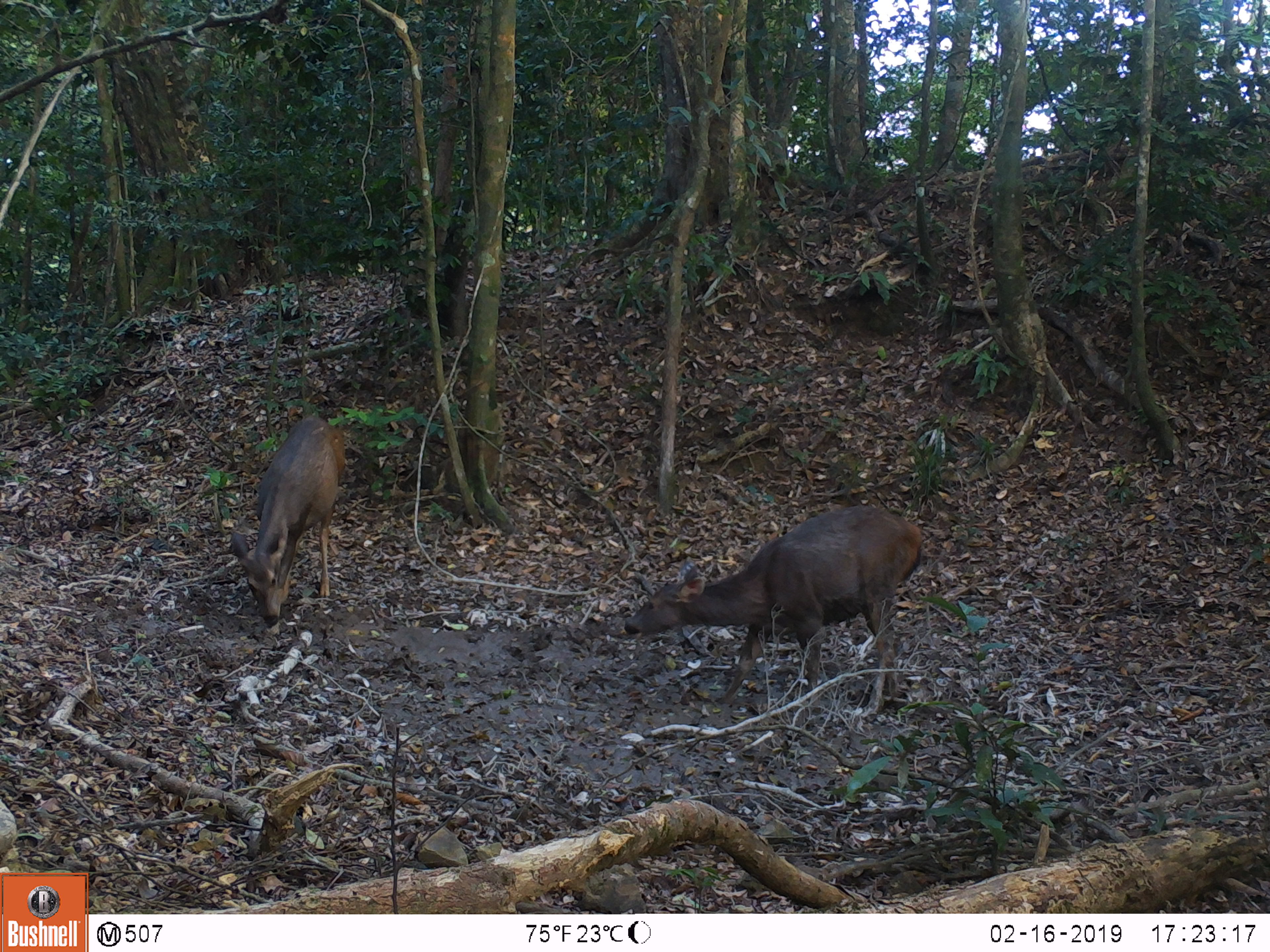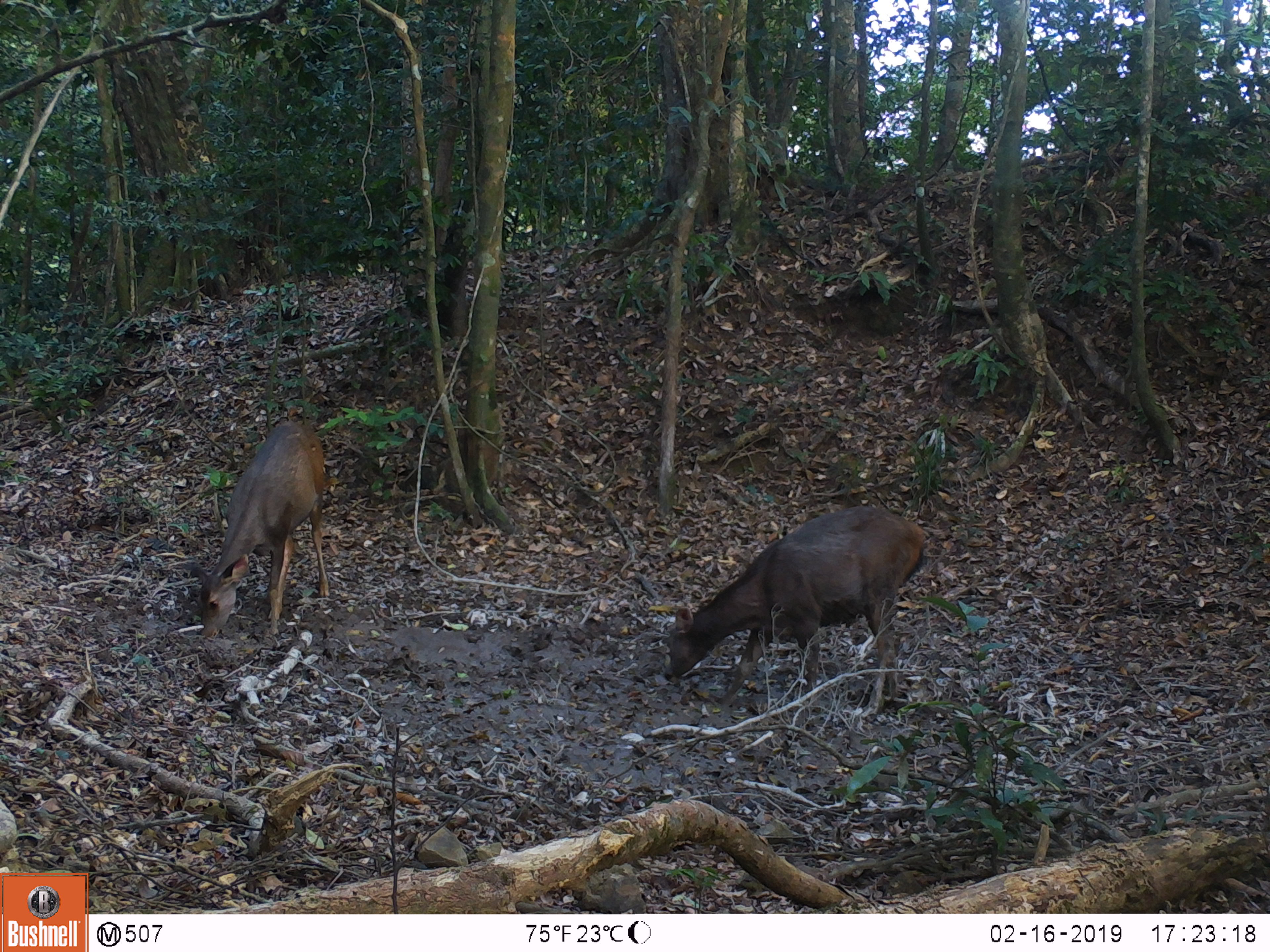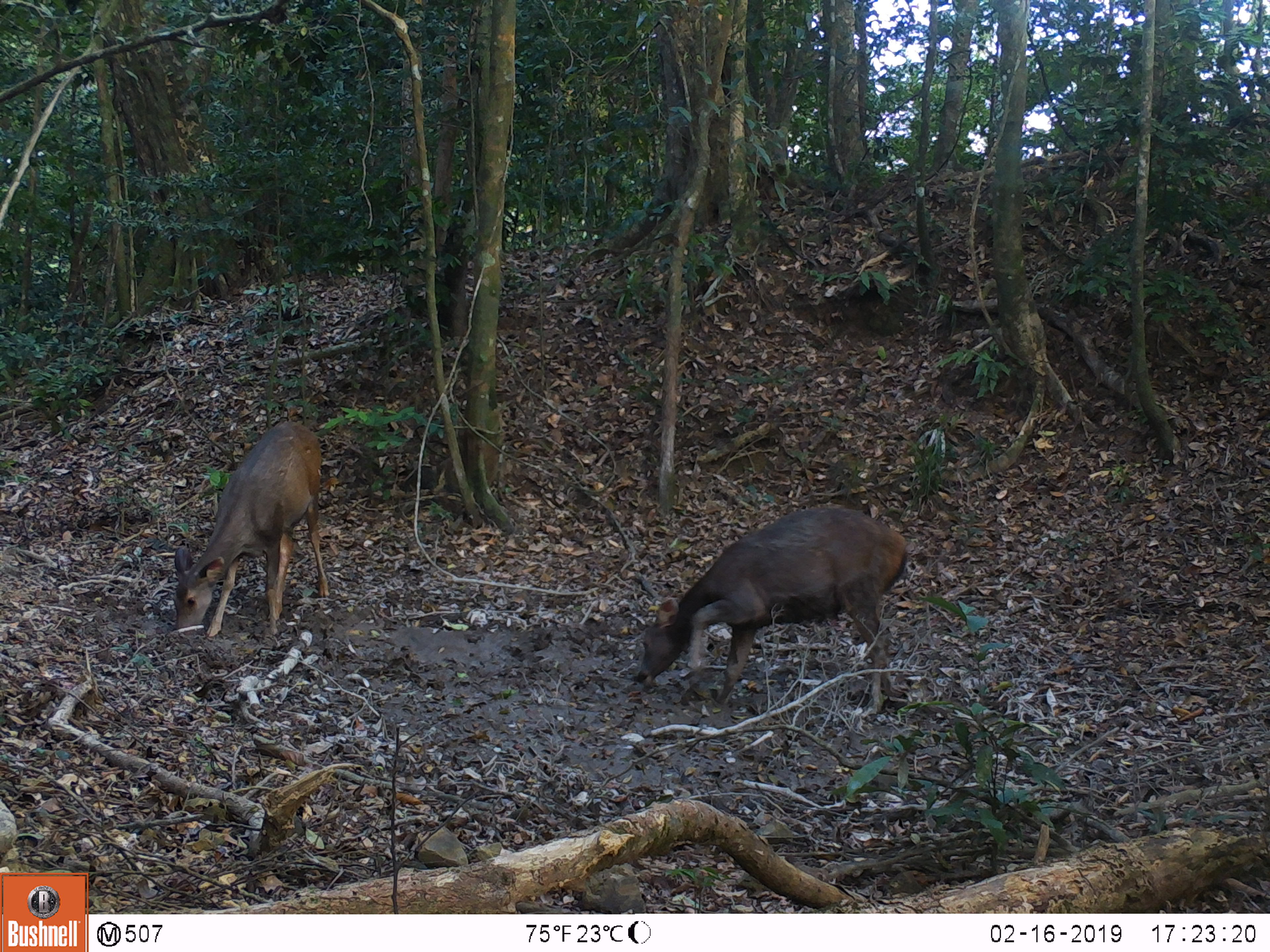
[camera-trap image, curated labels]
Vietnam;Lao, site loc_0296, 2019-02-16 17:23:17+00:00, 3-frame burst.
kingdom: Animalia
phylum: Chordata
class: Mammalia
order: Artiodactyla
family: Cervidae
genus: Rusa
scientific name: Rusa unicolor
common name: sambar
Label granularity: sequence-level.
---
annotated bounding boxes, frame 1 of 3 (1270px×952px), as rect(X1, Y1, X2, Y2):
sambar: rect(622, 503, 925, 721); rect(230, 414, 346, 629)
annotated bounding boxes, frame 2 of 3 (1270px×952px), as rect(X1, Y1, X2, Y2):
sambar: rect(660, 503, 927, 702); rect(183, 419, 331, 641)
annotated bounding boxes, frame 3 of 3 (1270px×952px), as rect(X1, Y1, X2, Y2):
sambar: rect(634, 505, 908, 714); rect(170, 420, 330, 638)